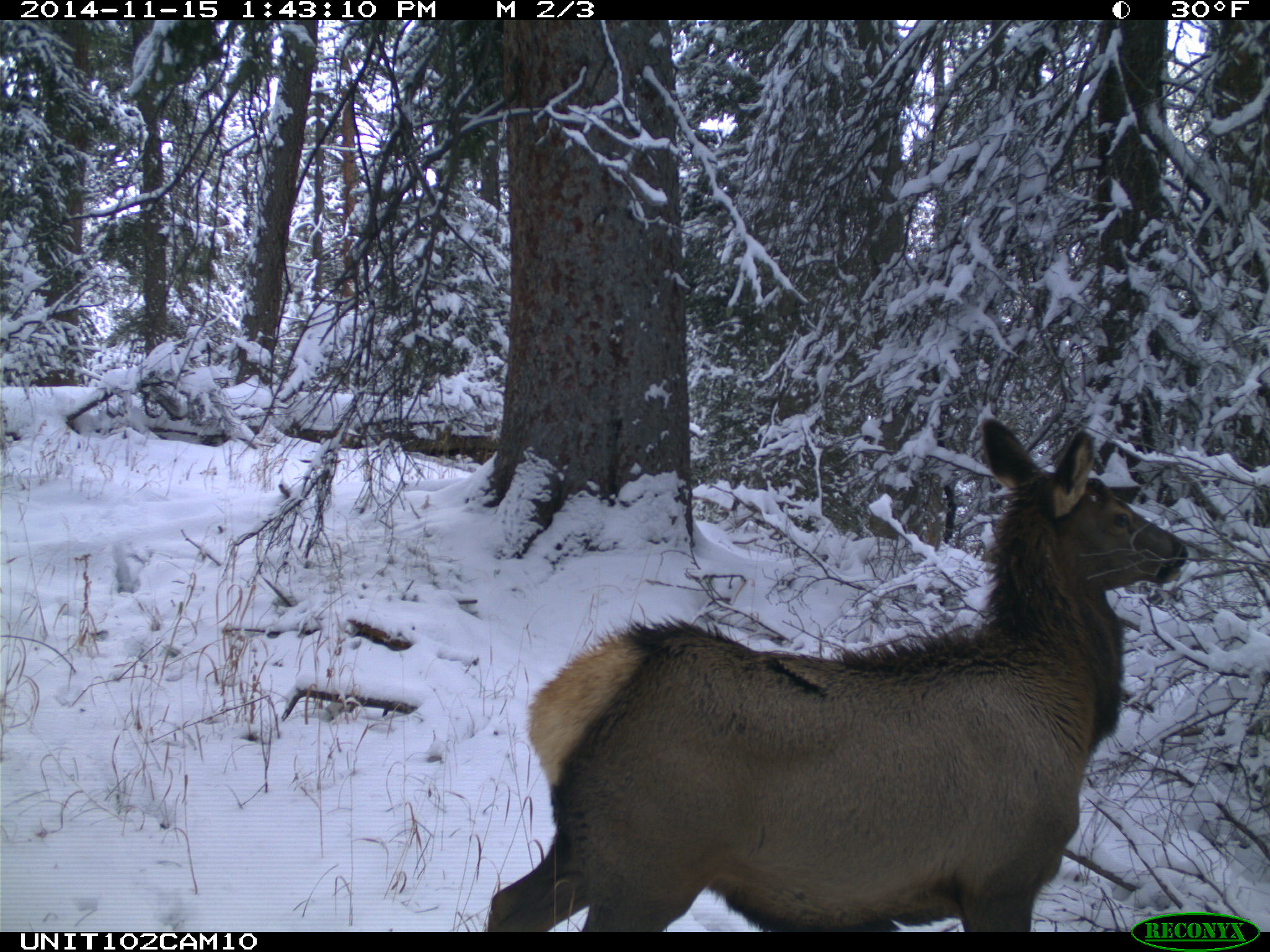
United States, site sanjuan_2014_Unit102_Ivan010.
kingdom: Animalia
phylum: Chordata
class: Mammalia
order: Artiodactyla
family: Cervidae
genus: Cervus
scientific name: Cervus elaphus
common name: red deer